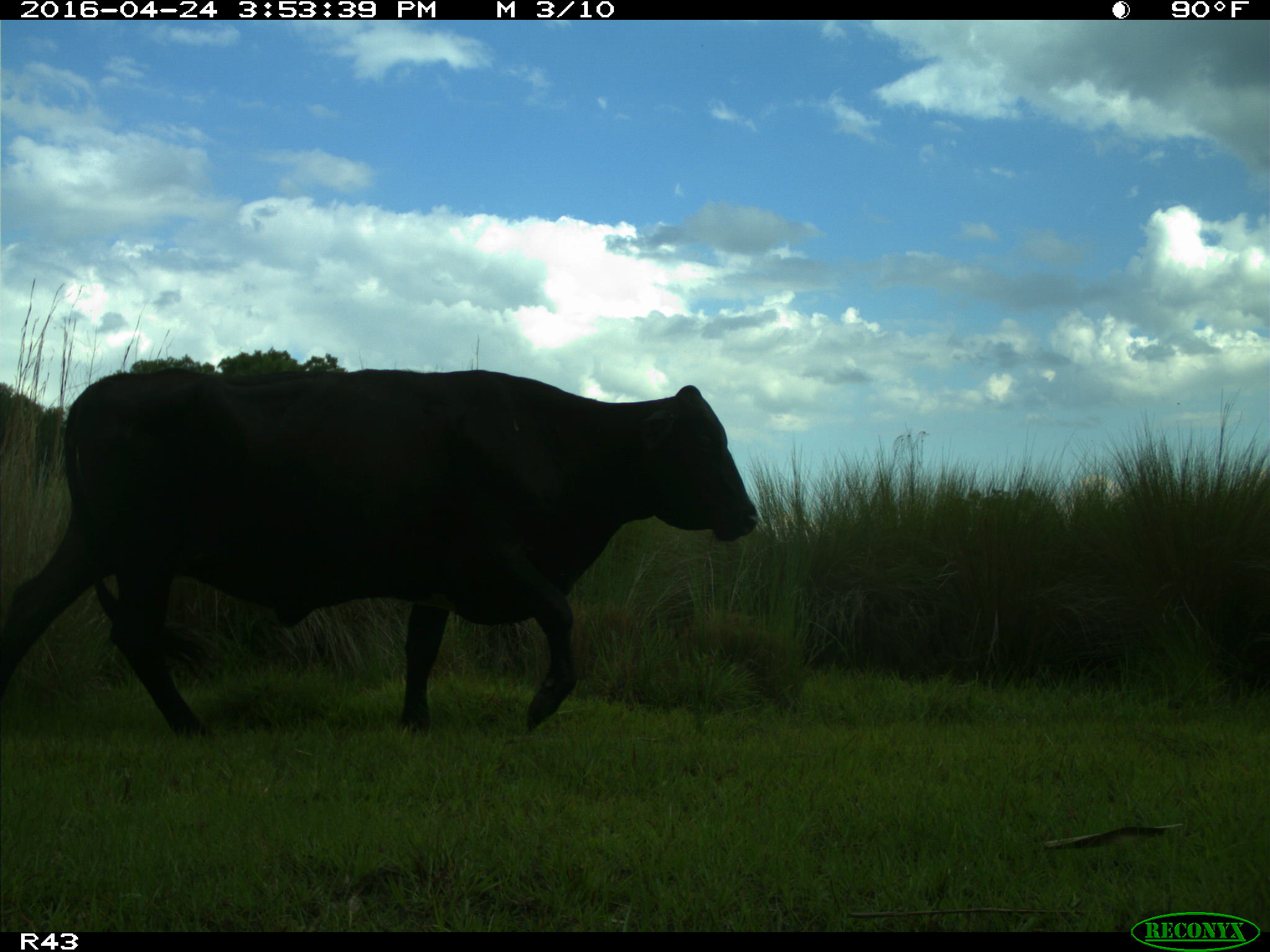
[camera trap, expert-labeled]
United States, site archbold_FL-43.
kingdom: Animalia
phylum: Chordata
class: Mammalia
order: Artiodactyla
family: Bovidae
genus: Bos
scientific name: Bos taurus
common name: domestic cow